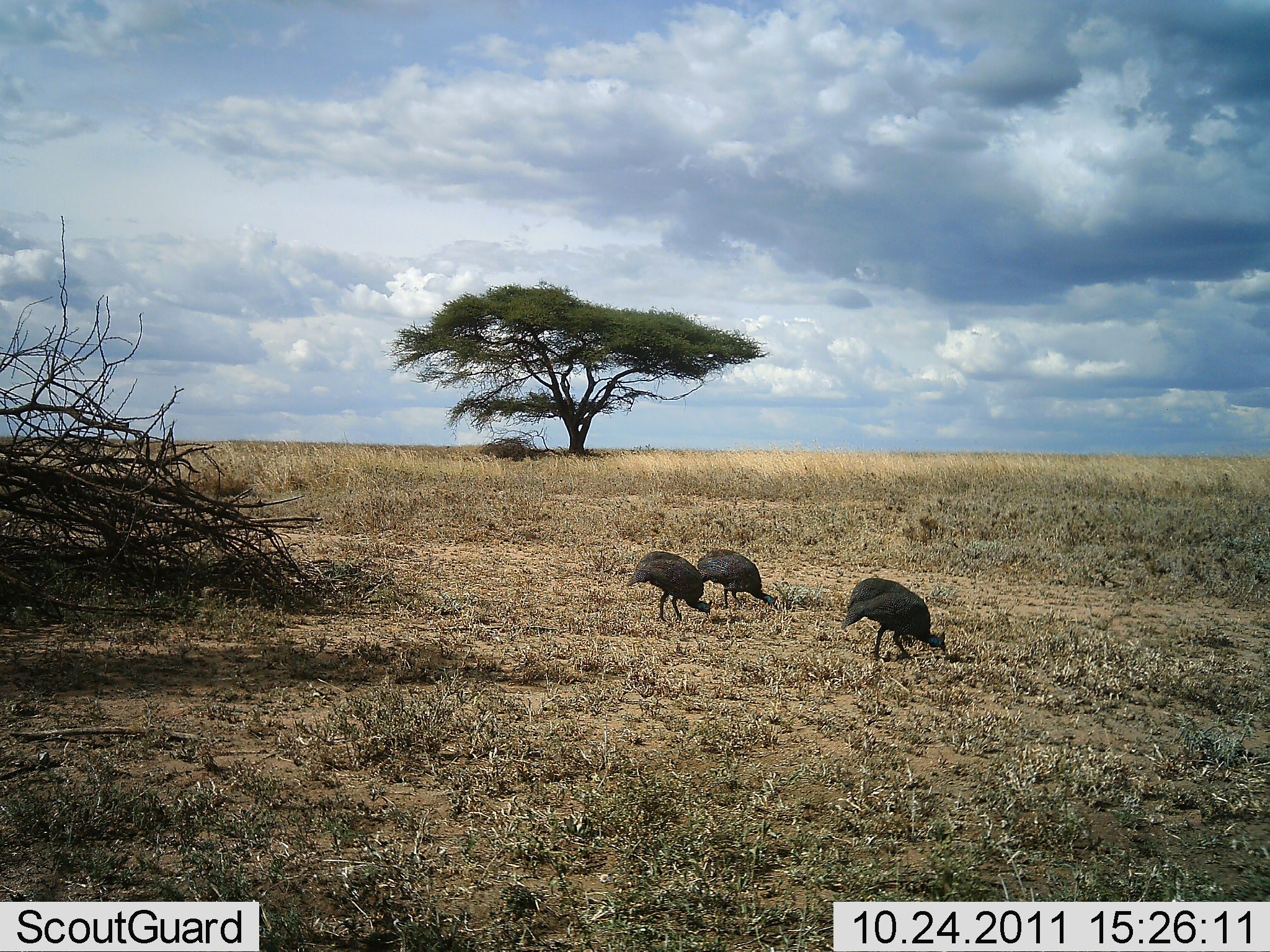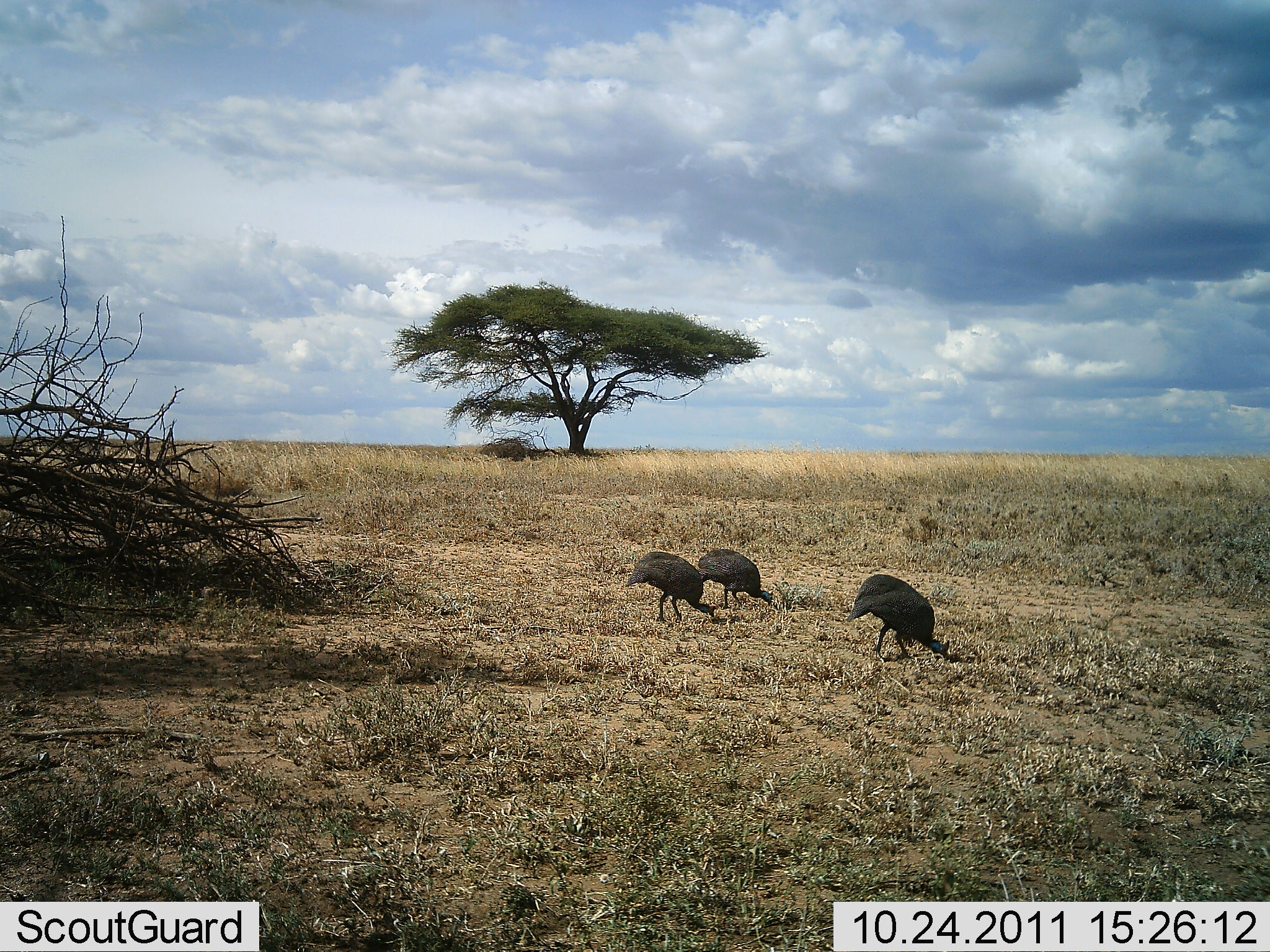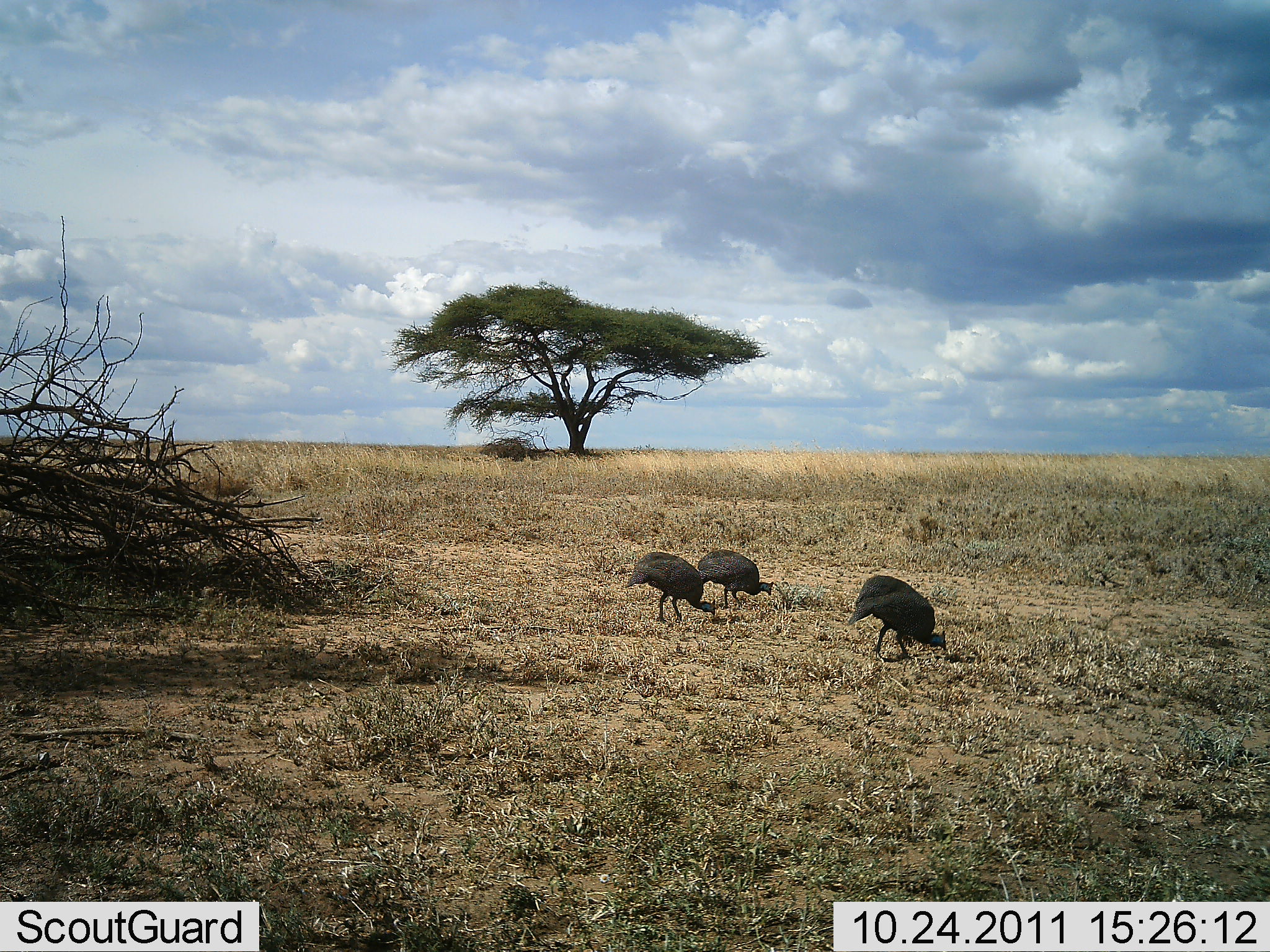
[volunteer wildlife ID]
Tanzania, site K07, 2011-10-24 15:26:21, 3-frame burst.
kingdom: Animalia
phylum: Chordata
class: Aves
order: Galliformes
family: Numididae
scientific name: Numididae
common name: guinea fowl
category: guineafowl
Guineafowl (guinea fowl) (Numididae), count 3. Behavior (volunteer vote fractions): standing 7%, resting 0%, moving 0%, interacting 0%. Young present (vote fraction): 0%. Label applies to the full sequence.